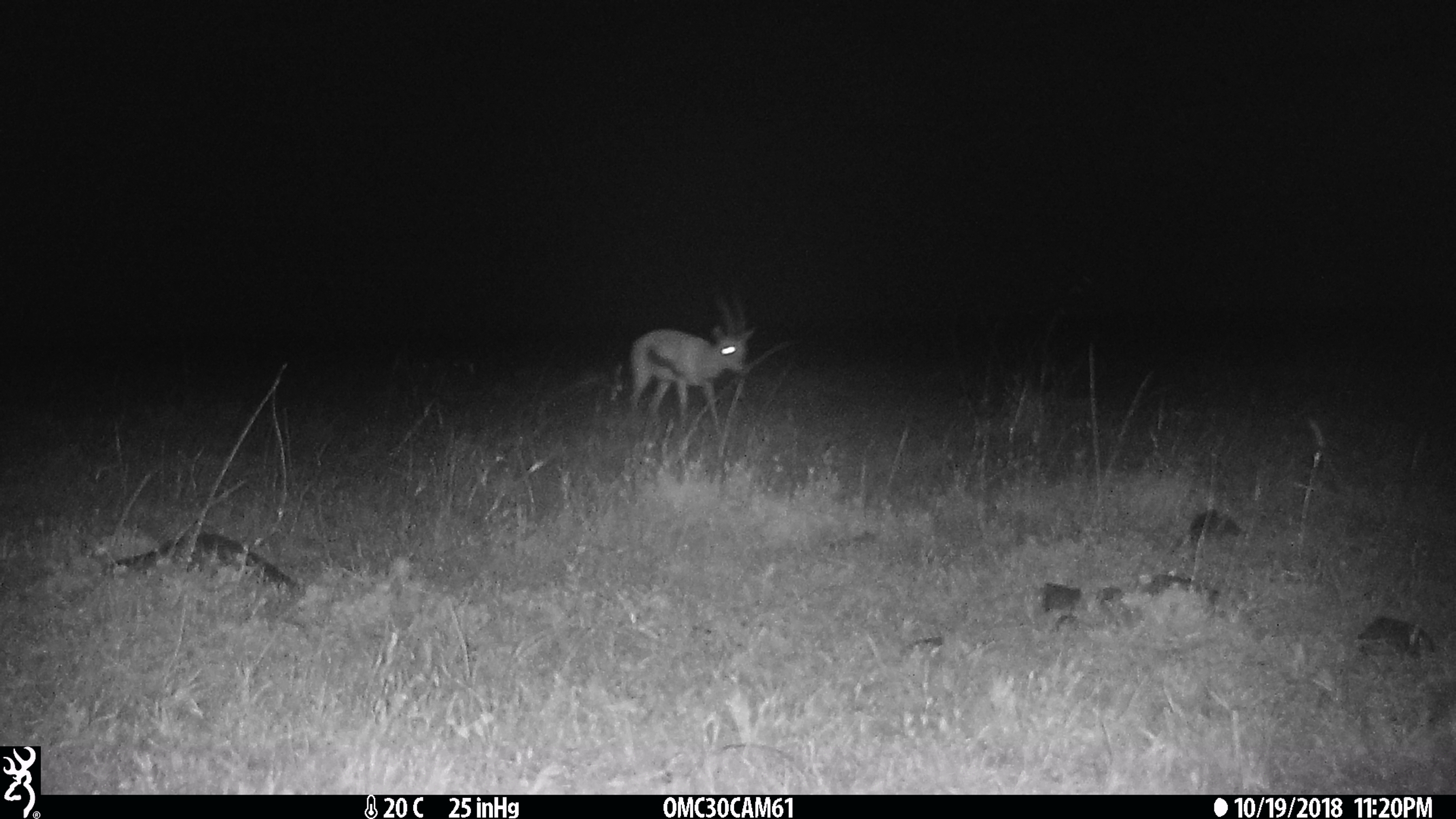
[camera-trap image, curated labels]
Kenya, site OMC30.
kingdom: Animalia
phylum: Chordata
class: Mammalia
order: Artiodactyla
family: Bovidae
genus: Eudorcas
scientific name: Eudorcas thomsonii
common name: thomon's gazelle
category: gazelle thomsons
Gazelle thomsons (thomon's gazelle) (Eudorcas thomsonii).